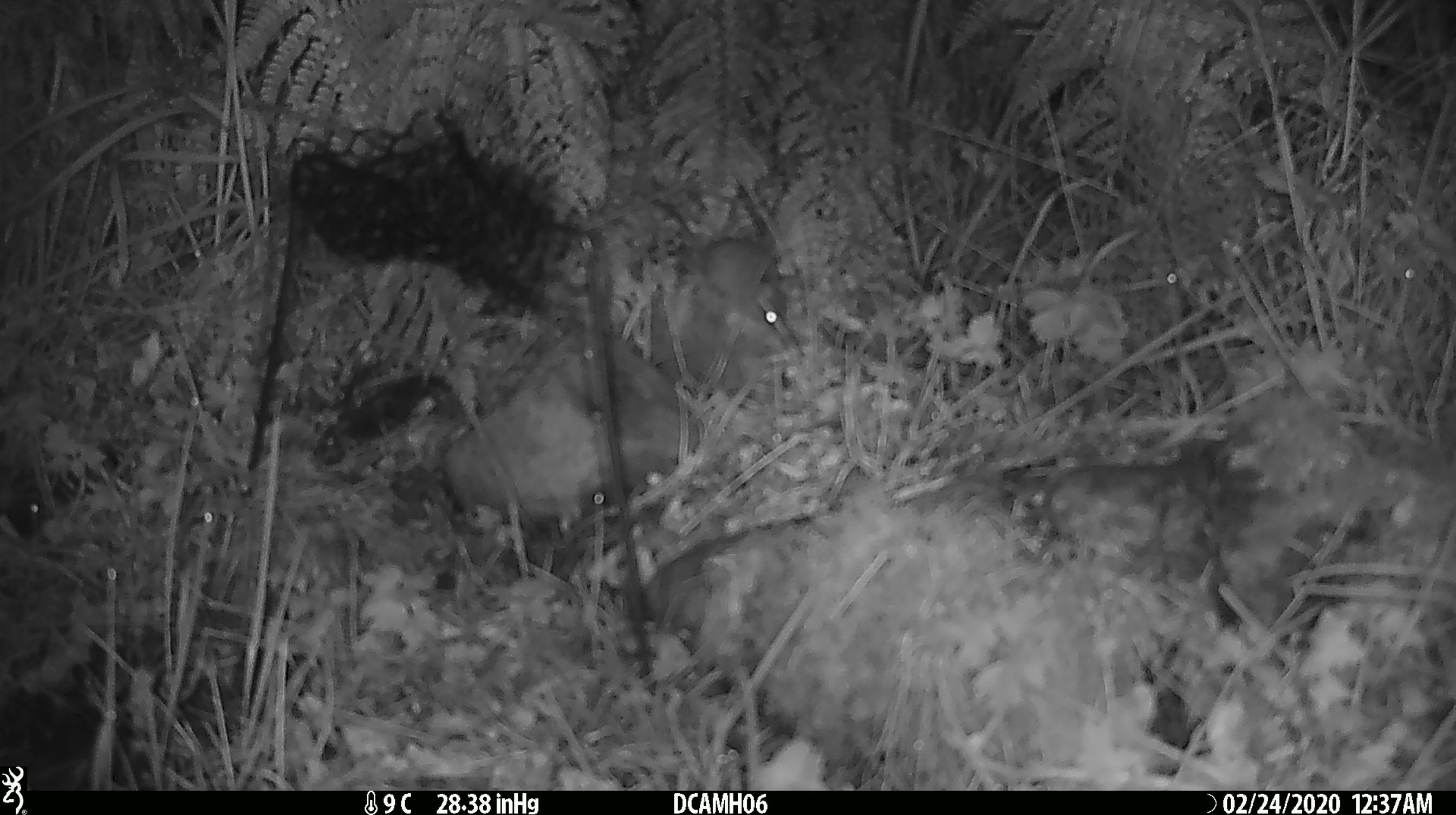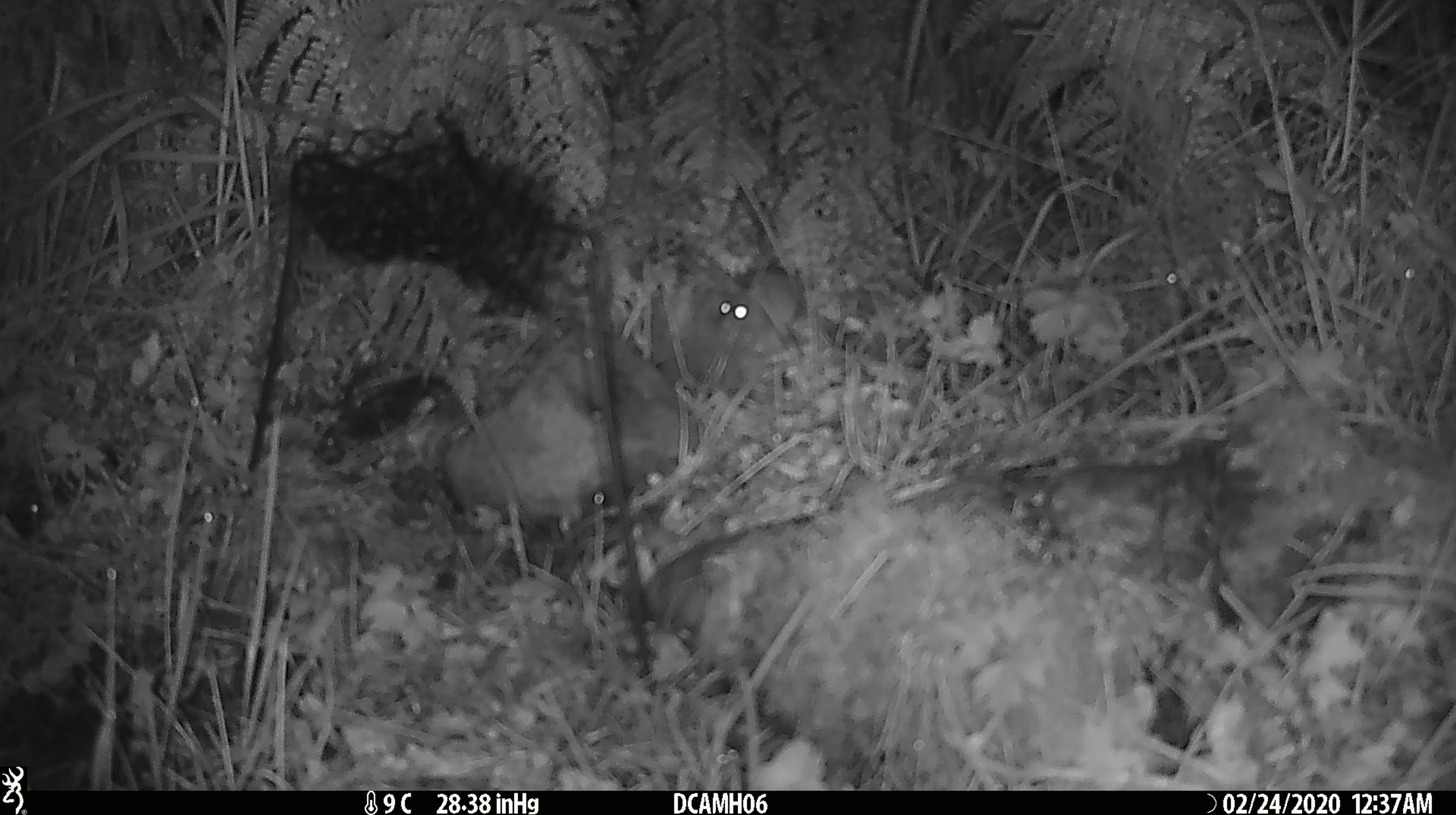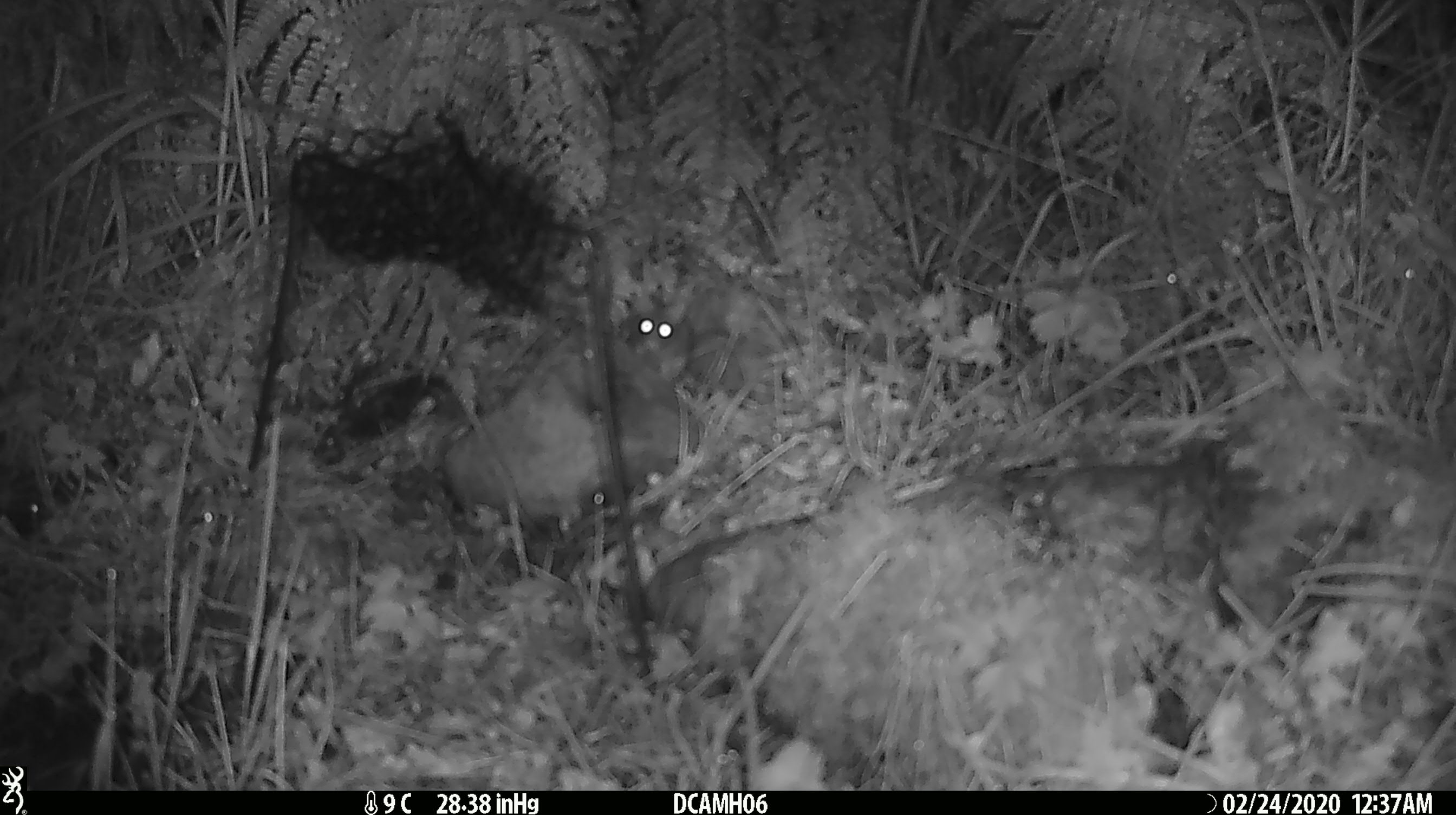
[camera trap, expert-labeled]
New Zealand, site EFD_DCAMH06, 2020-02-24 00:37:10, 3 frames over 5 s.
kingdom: Animalia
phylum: Chordata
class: Mammalia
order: Rodentia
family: Muridae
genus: Mus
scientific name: Mus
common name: mouse